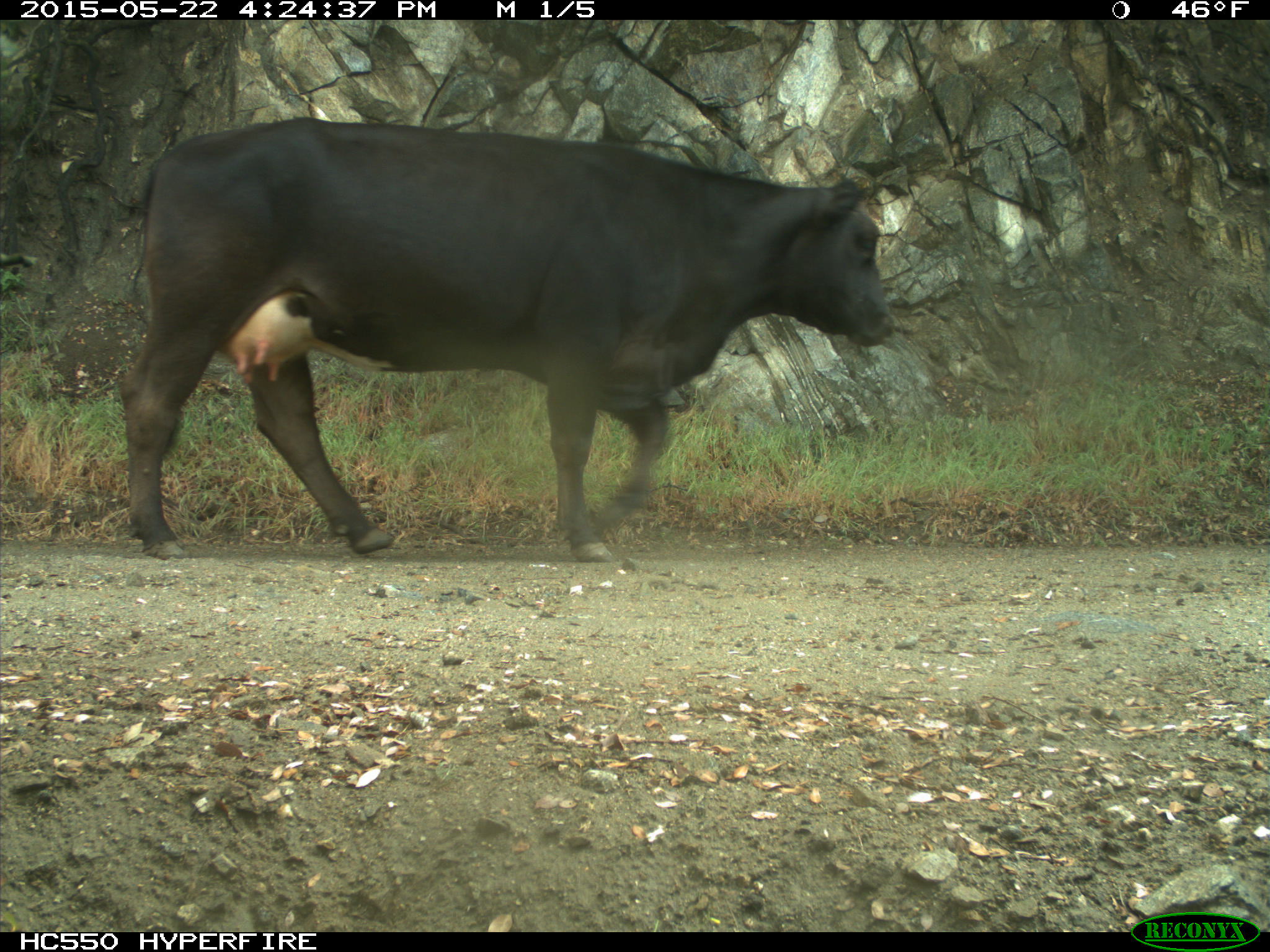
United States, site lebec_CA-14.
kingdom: Animalia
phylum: Chordata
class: Mammalia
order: Artiodactyla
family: Bovidae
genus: Bos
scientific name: Bos taurus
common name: domestic cow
Bos taurus (domestic cow).